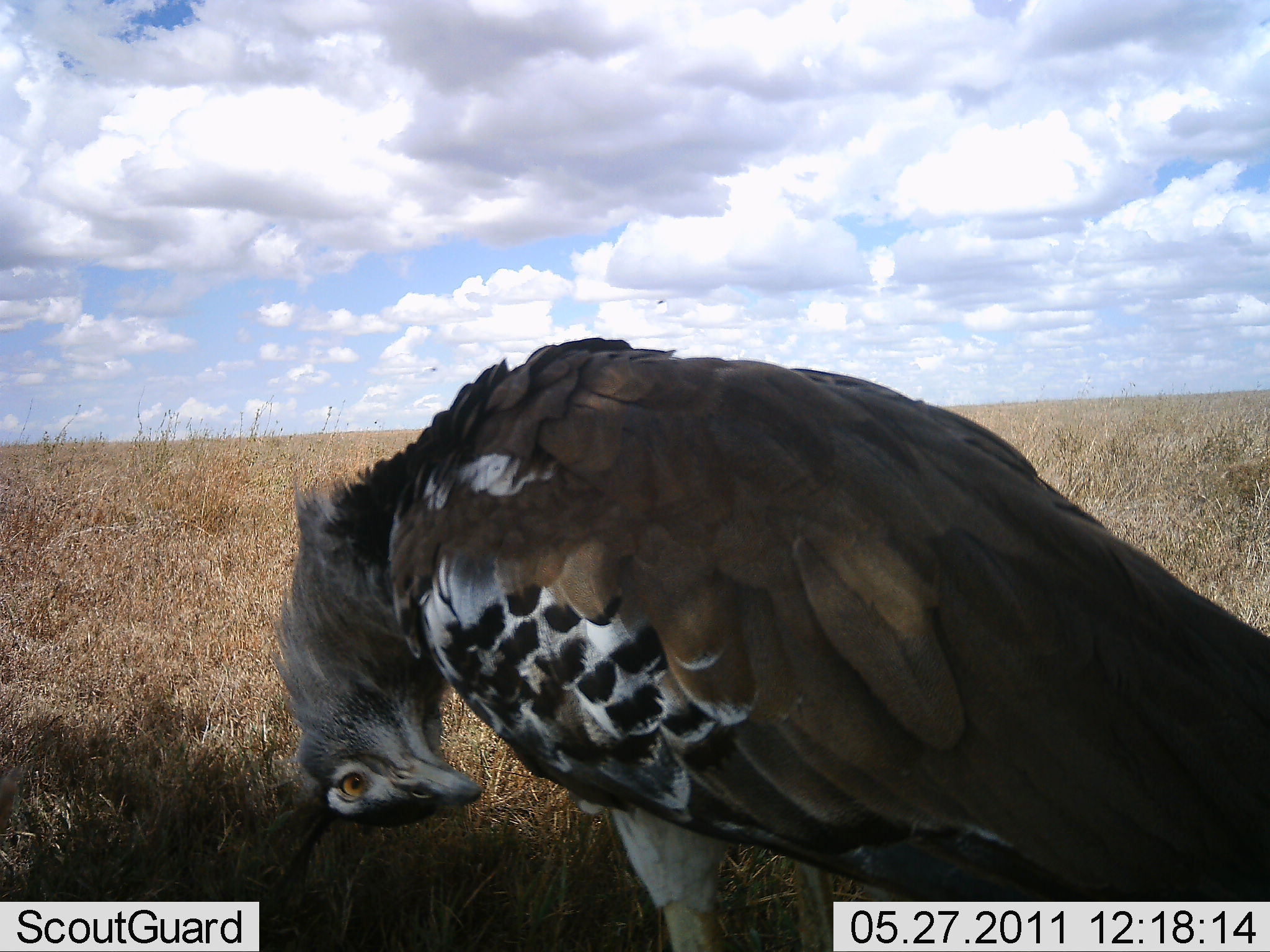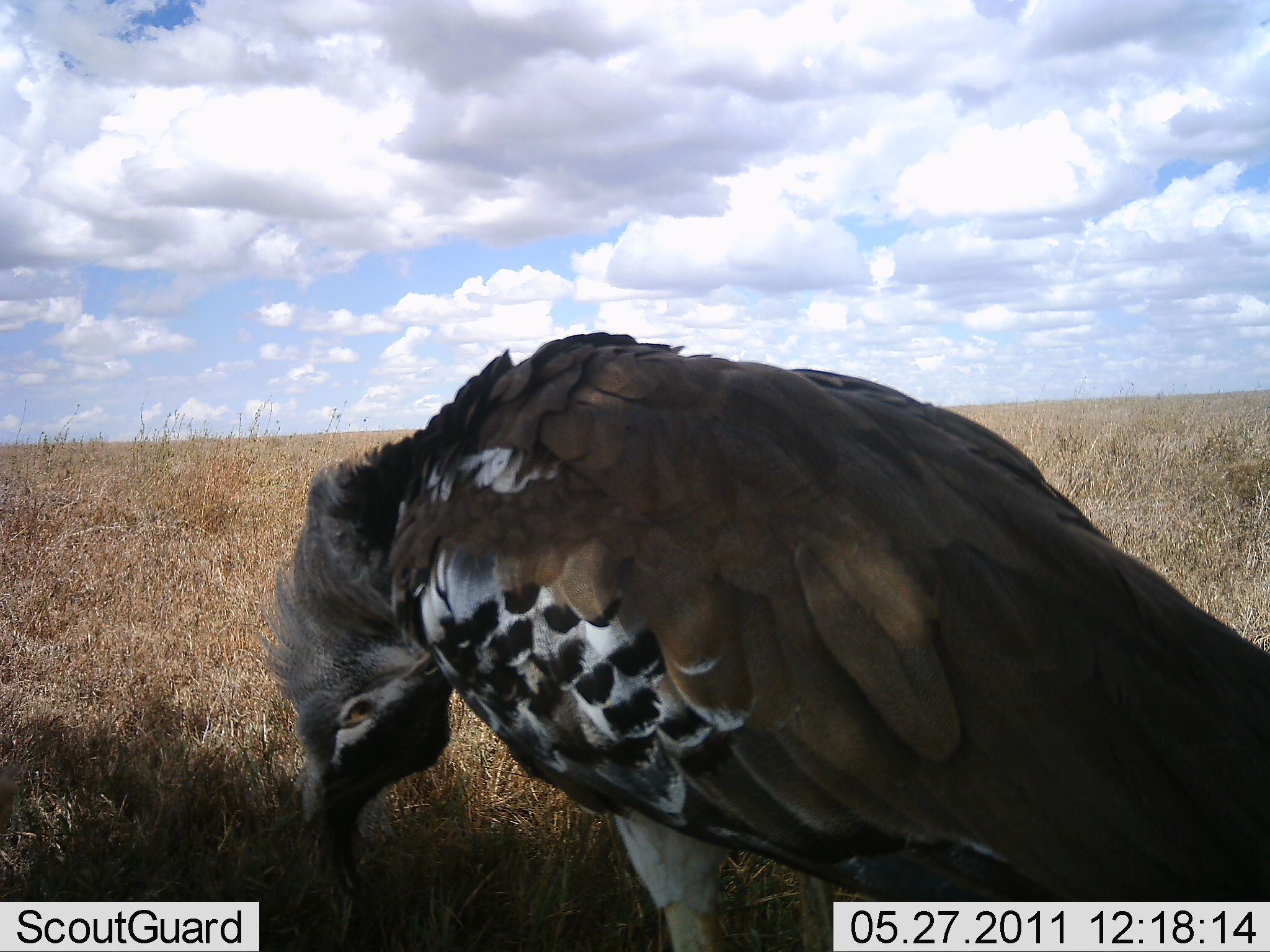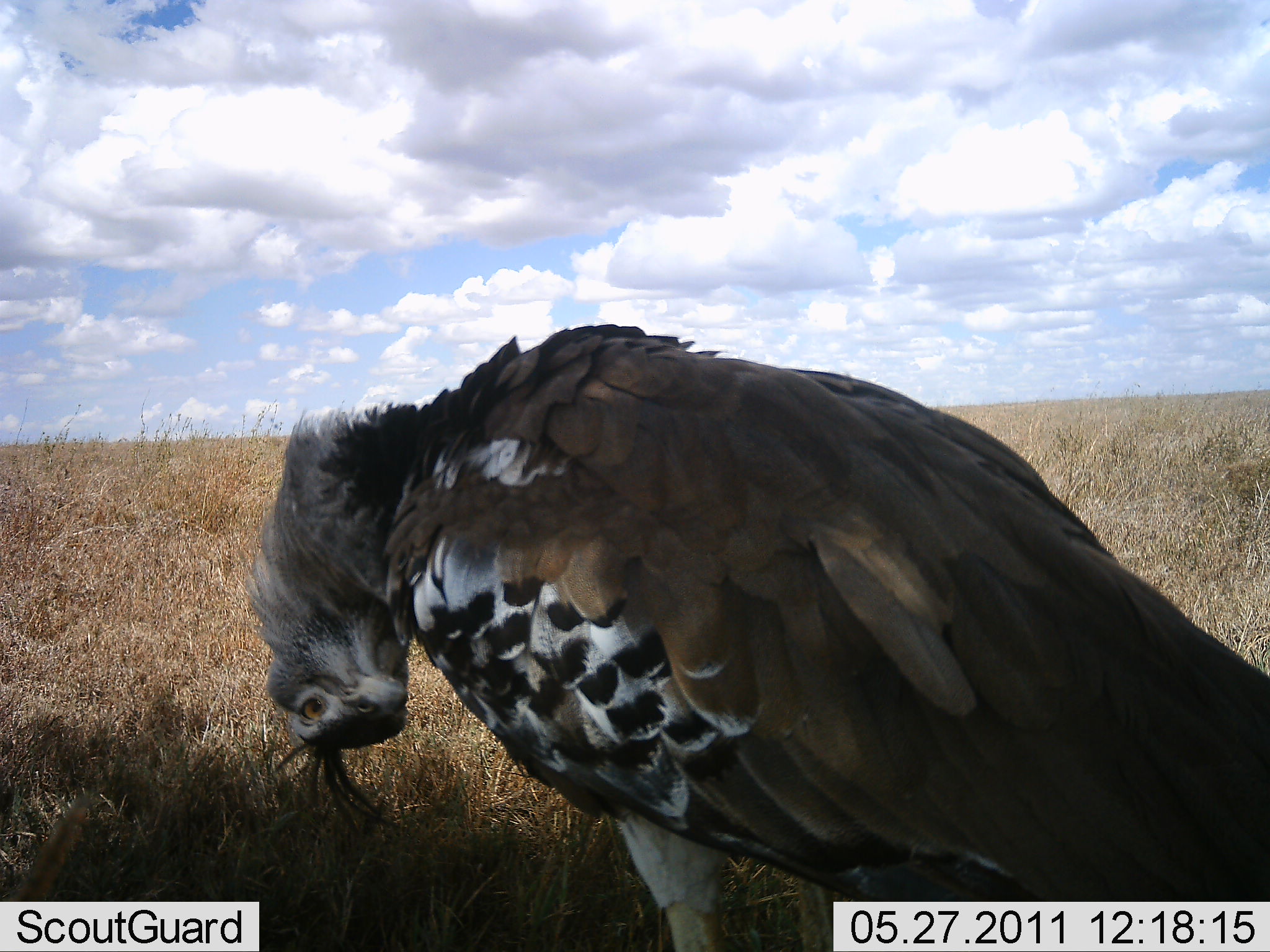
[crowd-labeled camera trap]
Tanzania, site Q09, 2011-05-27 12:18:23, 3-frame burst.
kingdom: Animalia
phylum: Chordata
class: Aves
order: Otidiformes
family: Otididae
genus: Ardeotis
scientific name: Ardeotis kori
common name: kori bustard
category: koribustard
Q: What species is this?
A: Koribustard (kori bustard) (Ardeotis kori).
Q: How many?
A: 1.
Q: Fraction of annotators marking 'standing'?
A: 54%.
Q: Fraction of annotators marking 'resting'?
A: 23%.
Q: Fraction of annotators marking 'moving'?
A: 15%.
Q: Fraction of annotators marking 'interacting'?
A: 23%.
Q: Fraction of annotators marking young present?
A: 0%.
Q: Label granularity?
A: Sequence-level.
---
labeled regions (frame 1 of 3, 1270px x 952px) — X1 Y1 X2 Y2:
animal: 271 335 1269 950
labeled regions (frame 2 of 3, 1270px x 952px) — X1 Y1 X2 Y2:
animal: 272 331 1270 952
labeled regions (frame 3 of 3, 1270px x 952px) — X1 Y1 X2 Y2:
animal: 247 322 1270 952